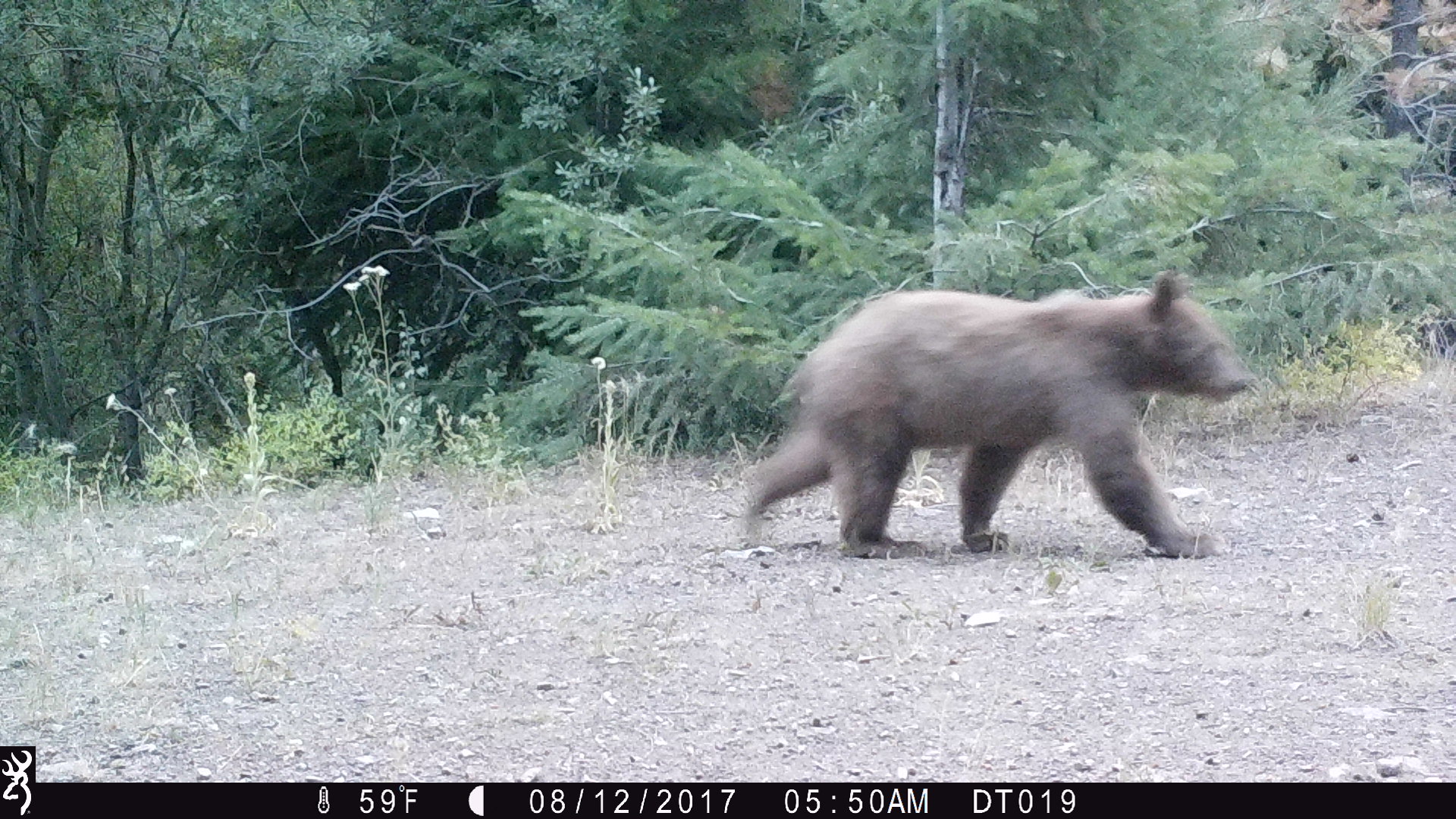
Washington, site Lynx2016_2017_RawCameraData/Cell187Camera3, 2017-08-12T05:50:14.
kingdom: Animalia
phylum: Chordata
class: Mammalia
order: Carnivora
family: Ursidae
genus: Ursus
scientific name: Ursus americanus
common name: american black bear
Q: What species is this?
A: Ursus americanus (american black bear).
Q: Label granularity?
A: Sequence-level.